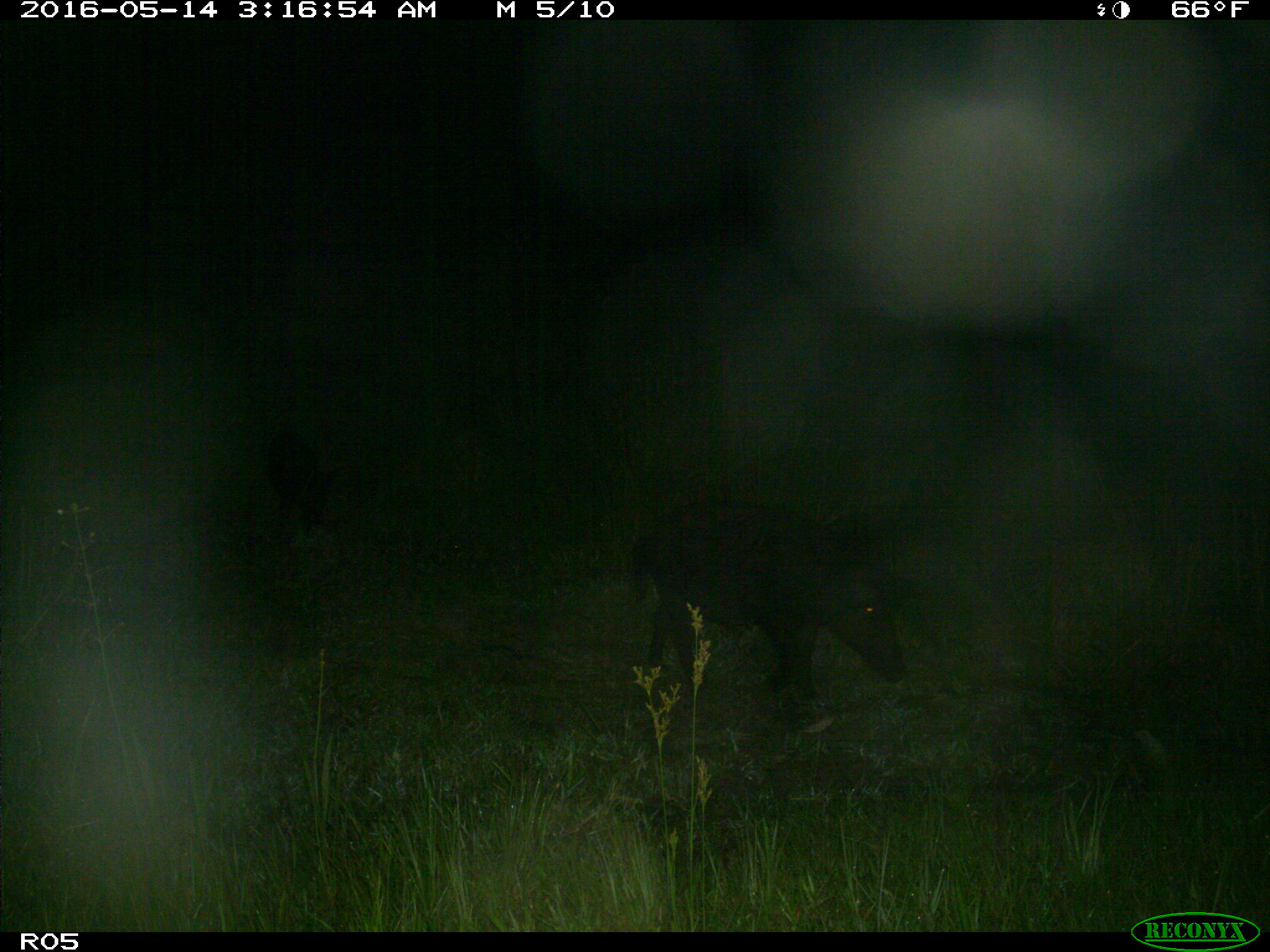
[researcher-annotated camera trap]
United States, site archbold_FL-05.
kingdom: Animalia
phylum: Chordata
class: Mammalia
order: Artiodactyla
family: Suidae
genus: Sus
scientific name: Sus scrofa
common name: wild boar